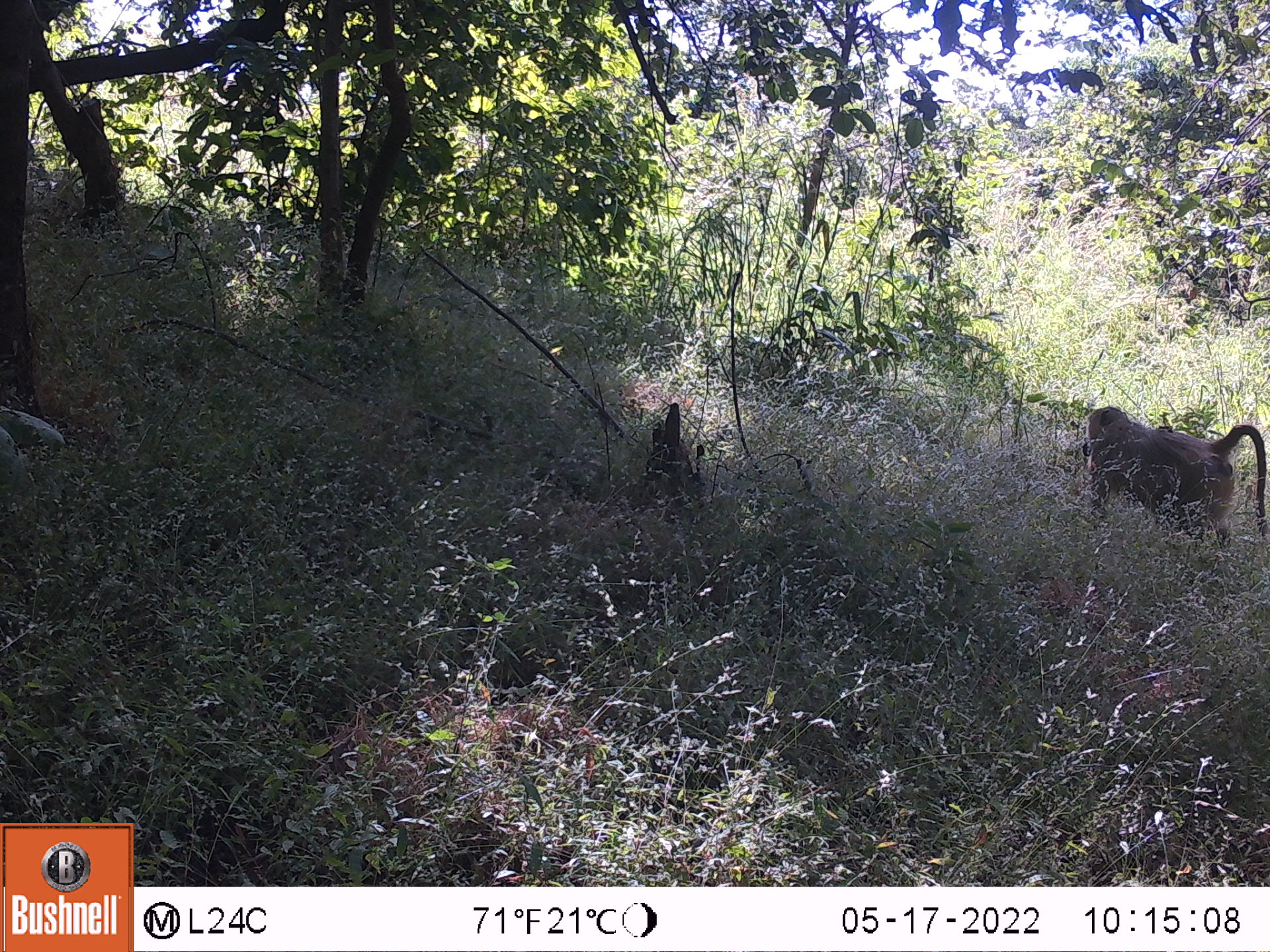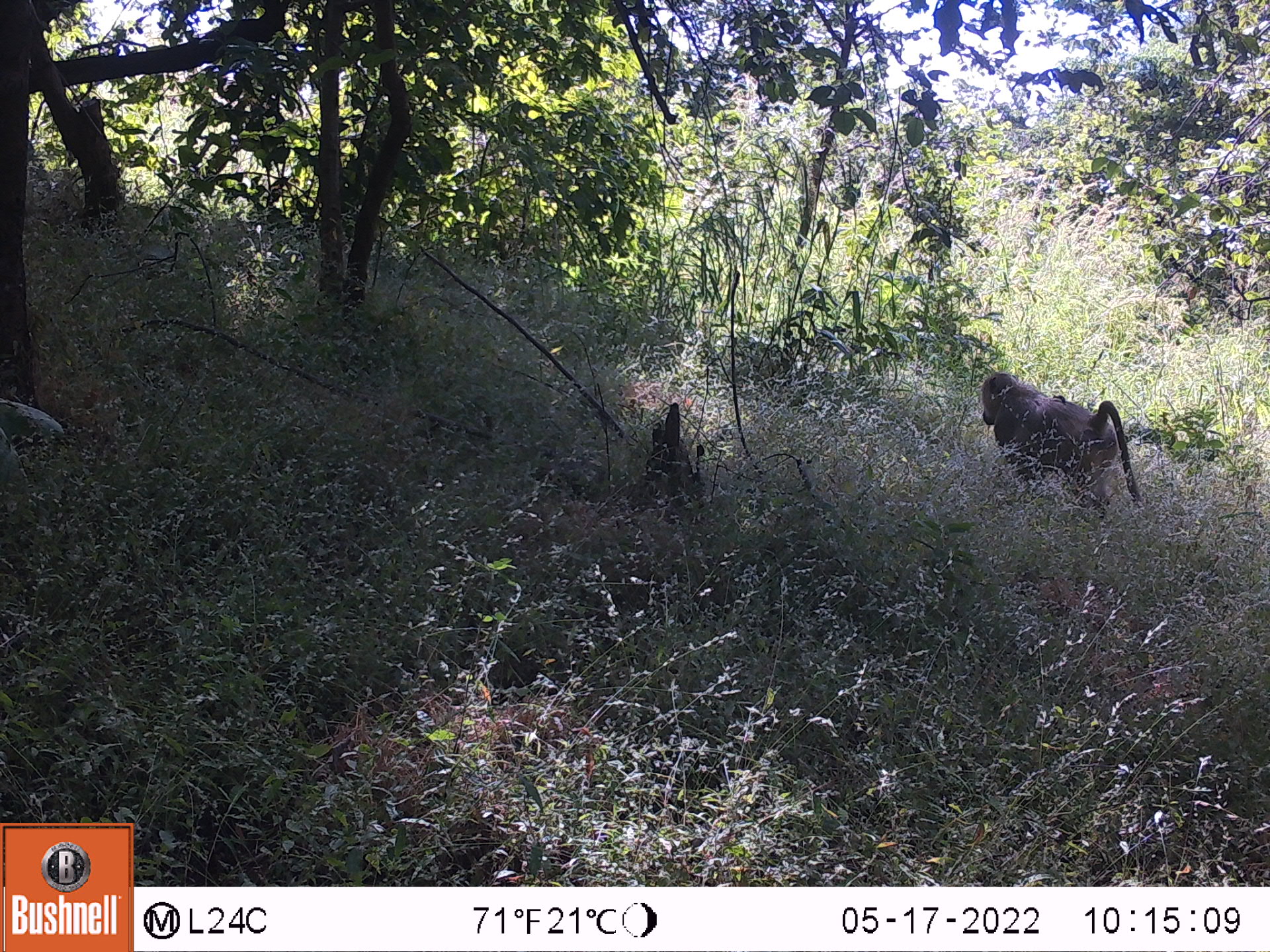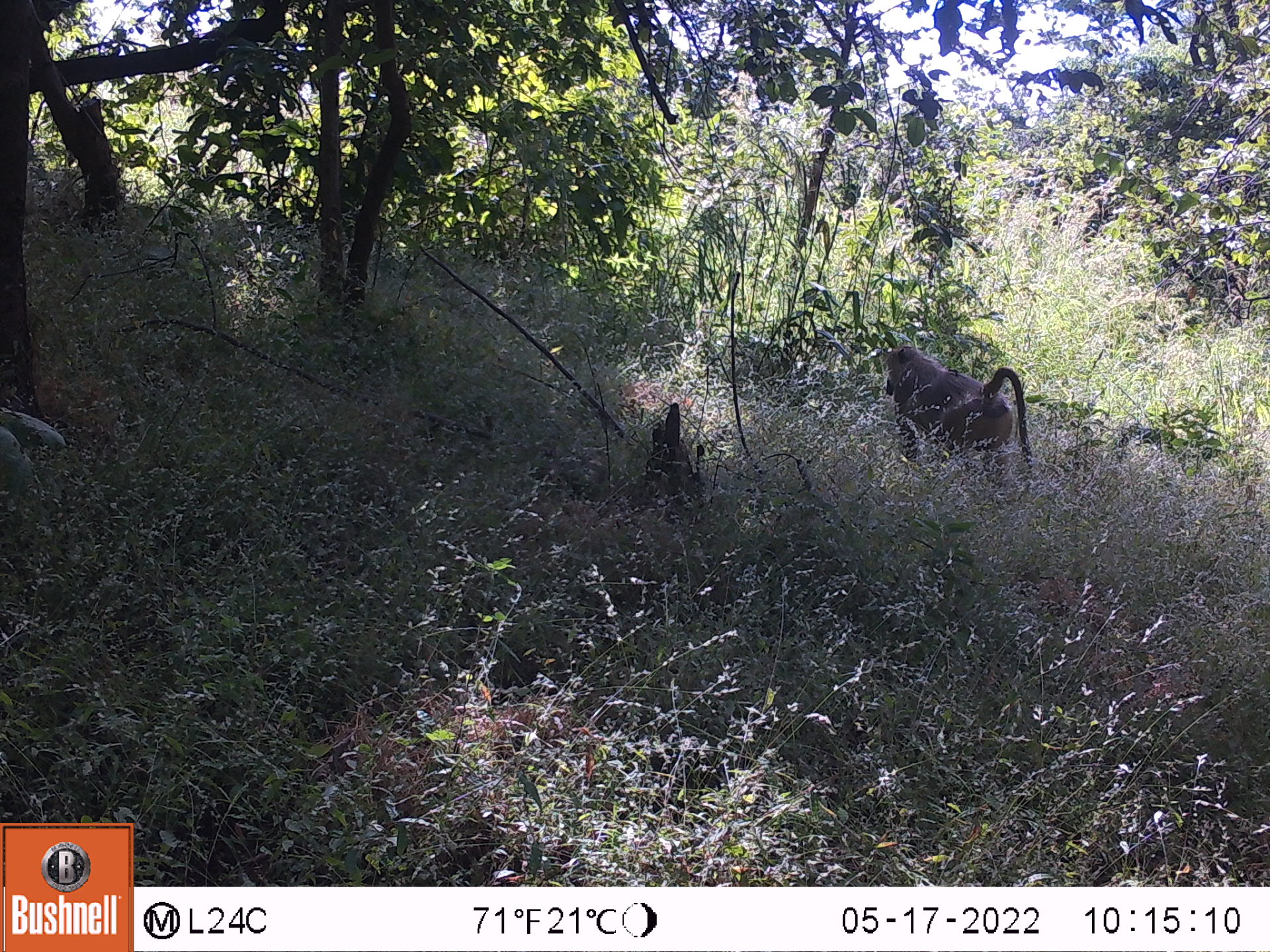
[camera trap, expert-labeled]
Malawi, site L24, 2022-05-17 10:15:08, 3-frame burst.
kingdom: Animalia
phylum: Chordata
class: Mammalia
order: Primates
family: Cercopithecidae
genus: Papio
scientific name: Papio cynocephalus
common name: yellow baboon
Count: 1.